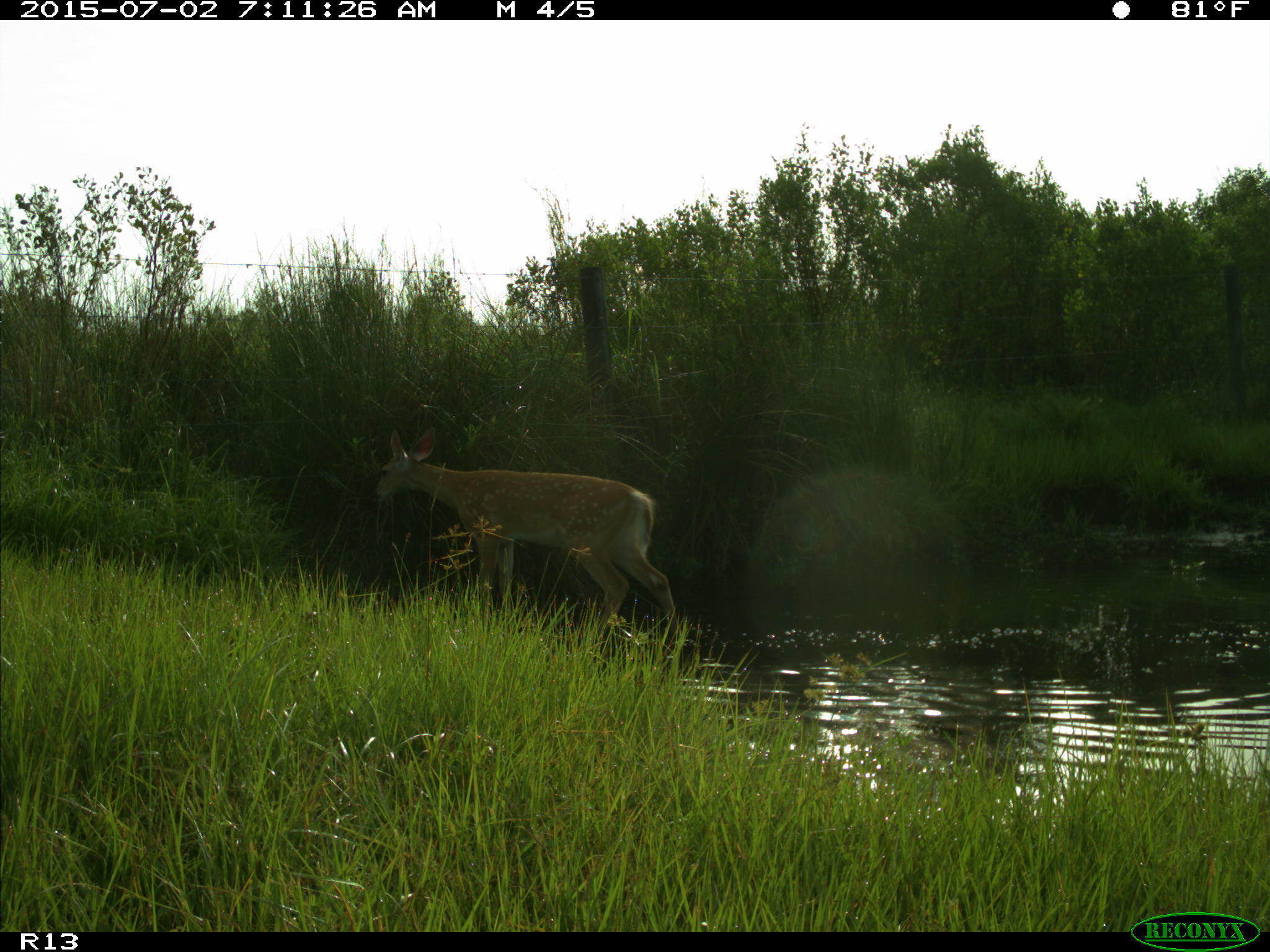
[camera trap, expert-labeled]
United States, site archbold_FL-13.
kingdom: Animalia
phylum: Chordata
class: Mammalia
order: Artiodactyla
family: Cervidae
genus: Odocoileus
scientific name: Odocoileus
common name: deer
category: unidentified deer